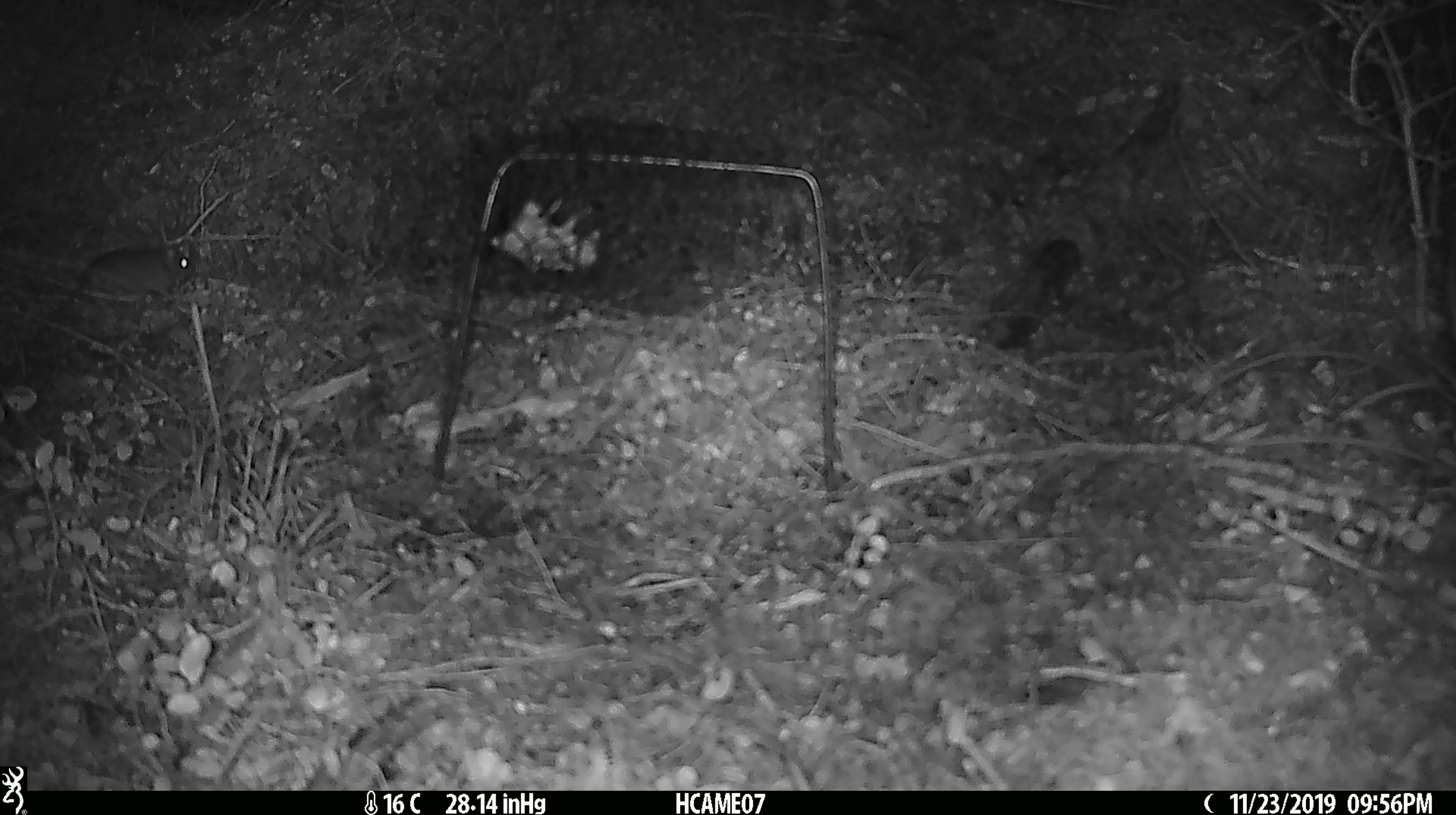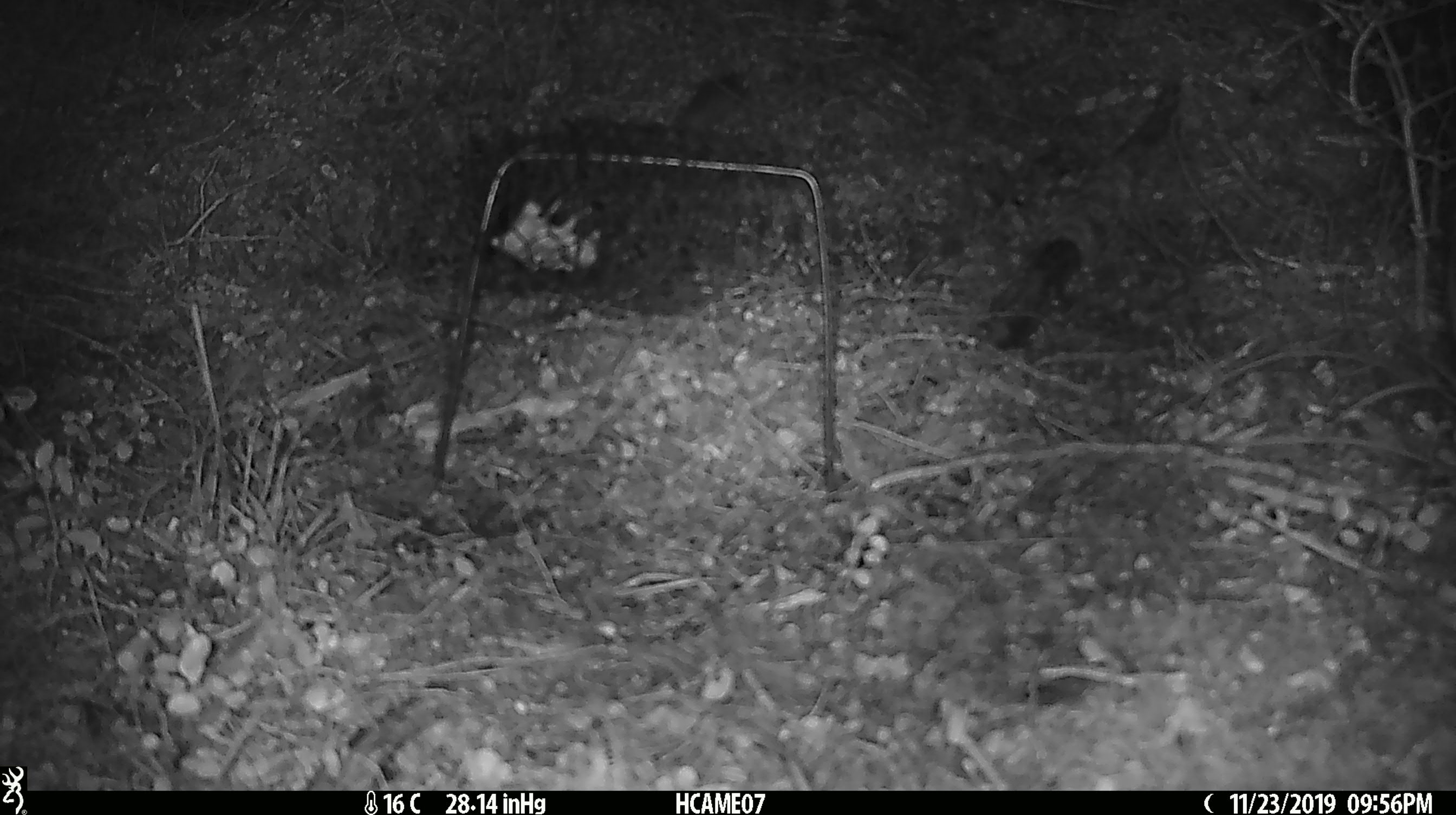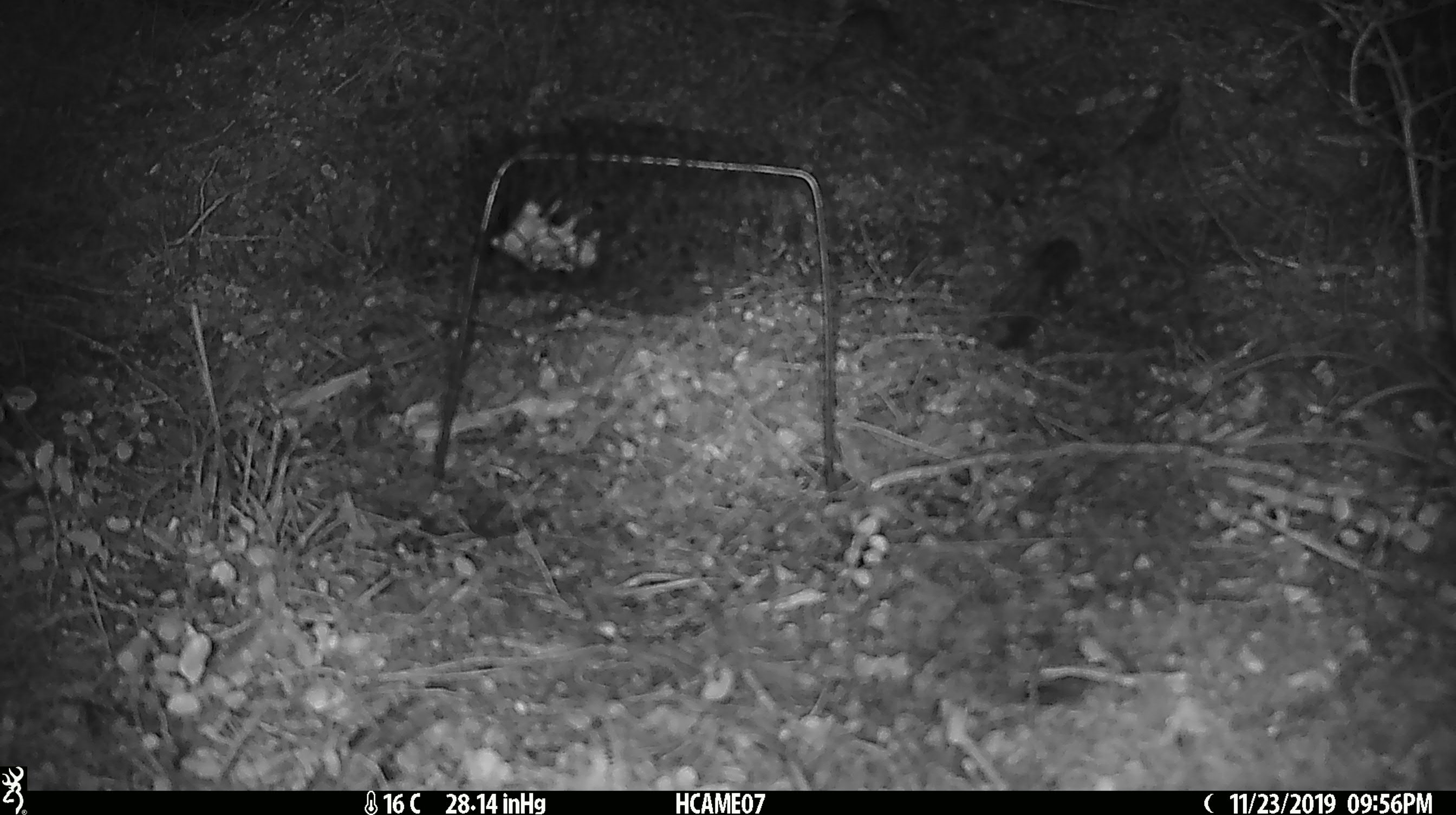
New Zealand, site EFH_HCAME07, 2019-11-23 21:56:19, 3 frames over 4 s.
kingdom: Animalia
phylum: Chordata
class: Mammalia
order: Rodentia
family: Muridae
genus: Mus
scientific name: Mus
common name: mouse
Mouse (Mus).